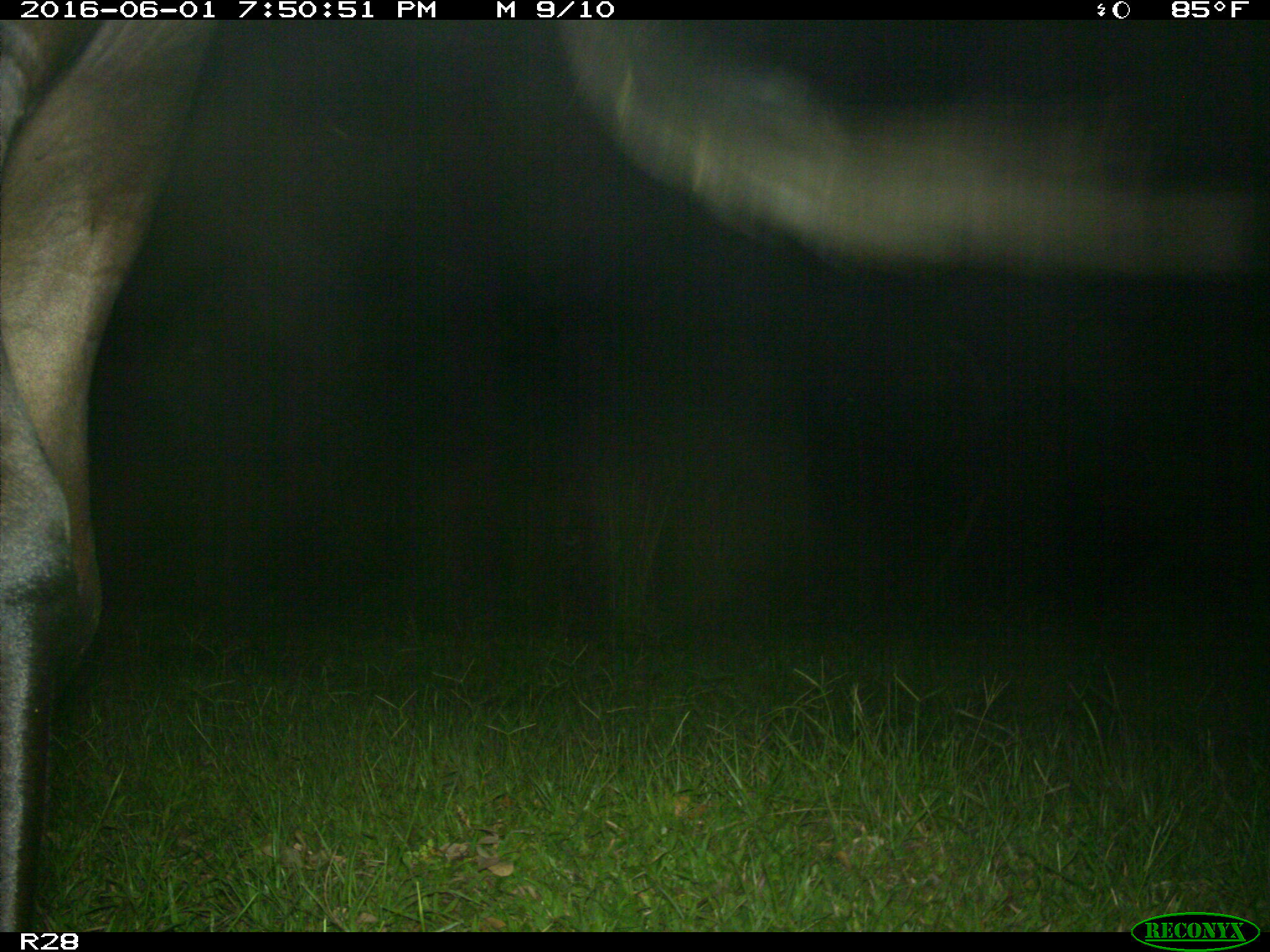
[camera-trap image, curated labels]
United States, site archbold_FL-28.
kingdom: Animalia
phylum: Chordata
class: Mammalia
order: Artiodactyla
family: Bovidae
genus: Bos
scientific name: Bos taurus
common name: domestic cow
Bos taurus (domestic cow).